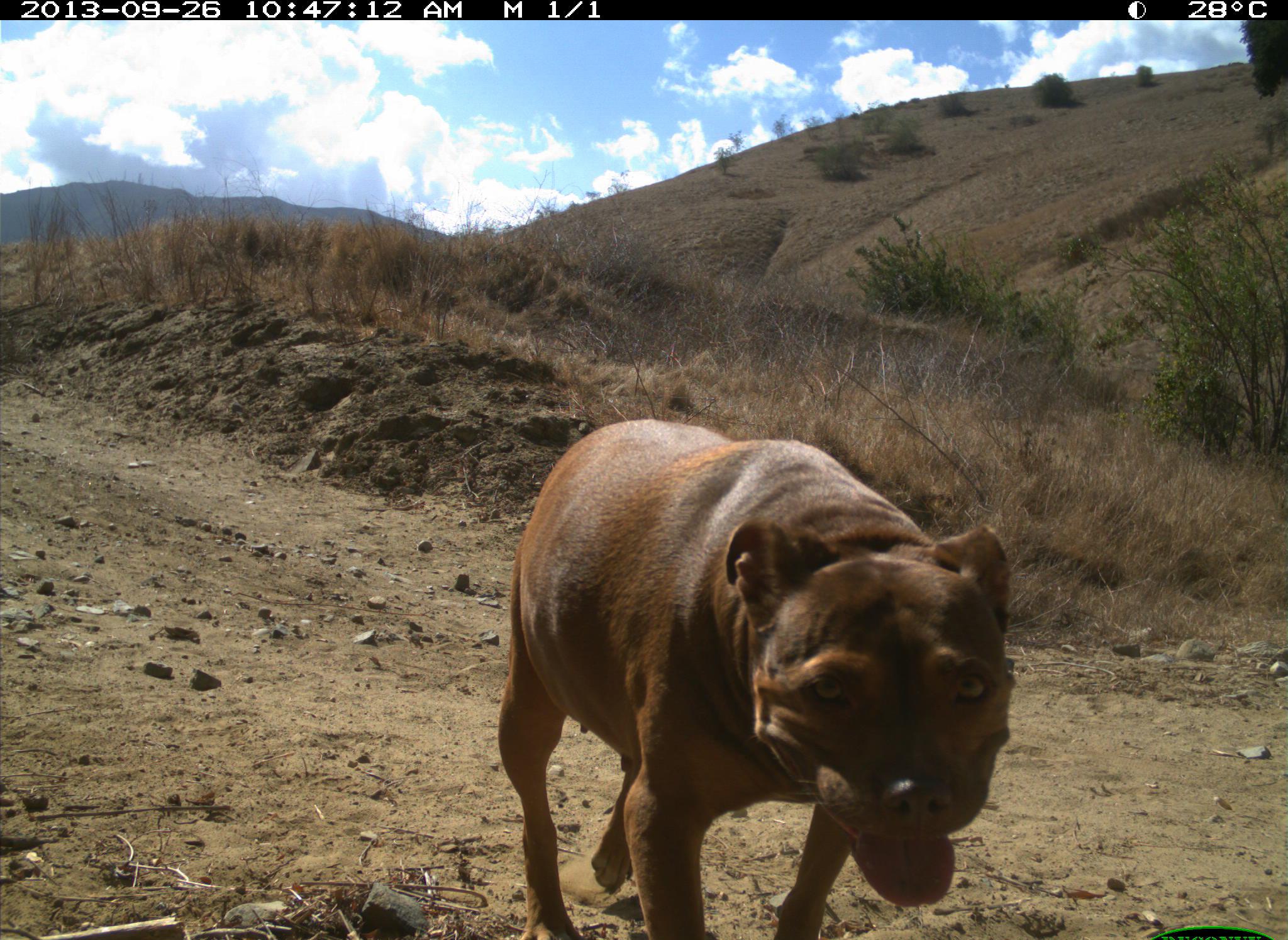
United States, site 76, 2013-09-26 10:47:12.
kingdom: Animalia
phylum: Chordata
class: Mammalia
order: Carnivora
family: Canidae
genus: Canis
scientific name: Canis familiaris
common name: domestic dog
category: dog